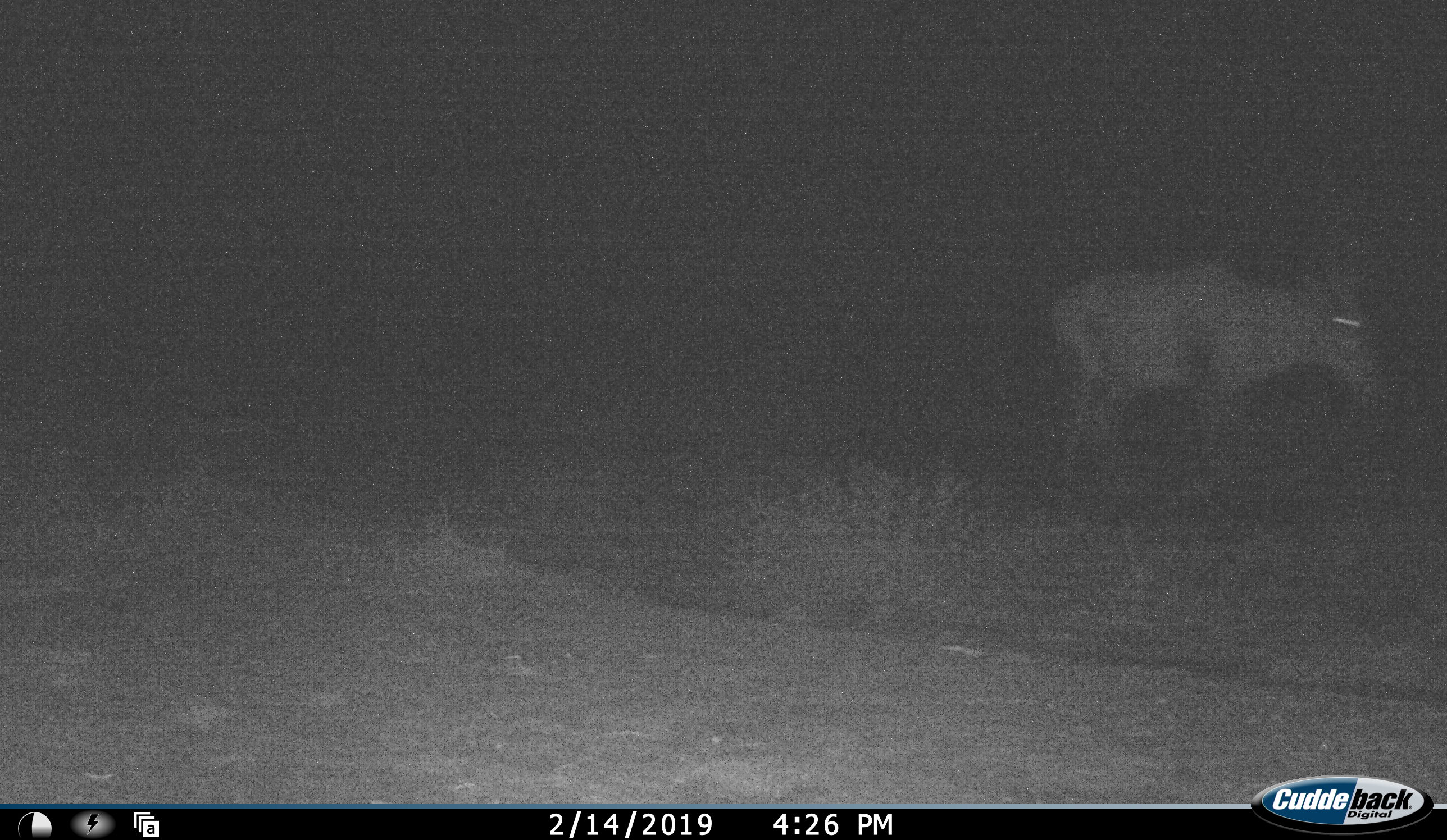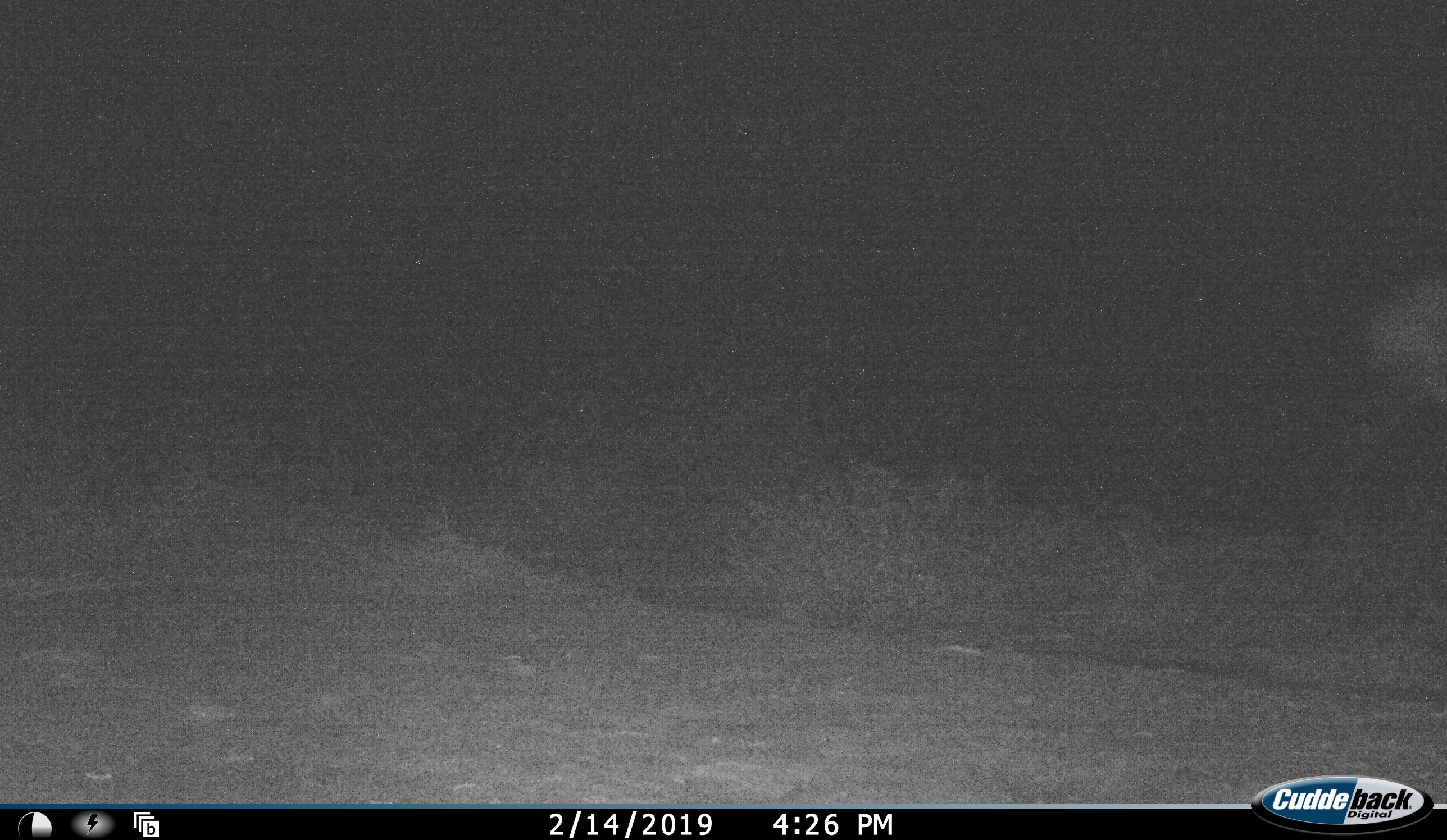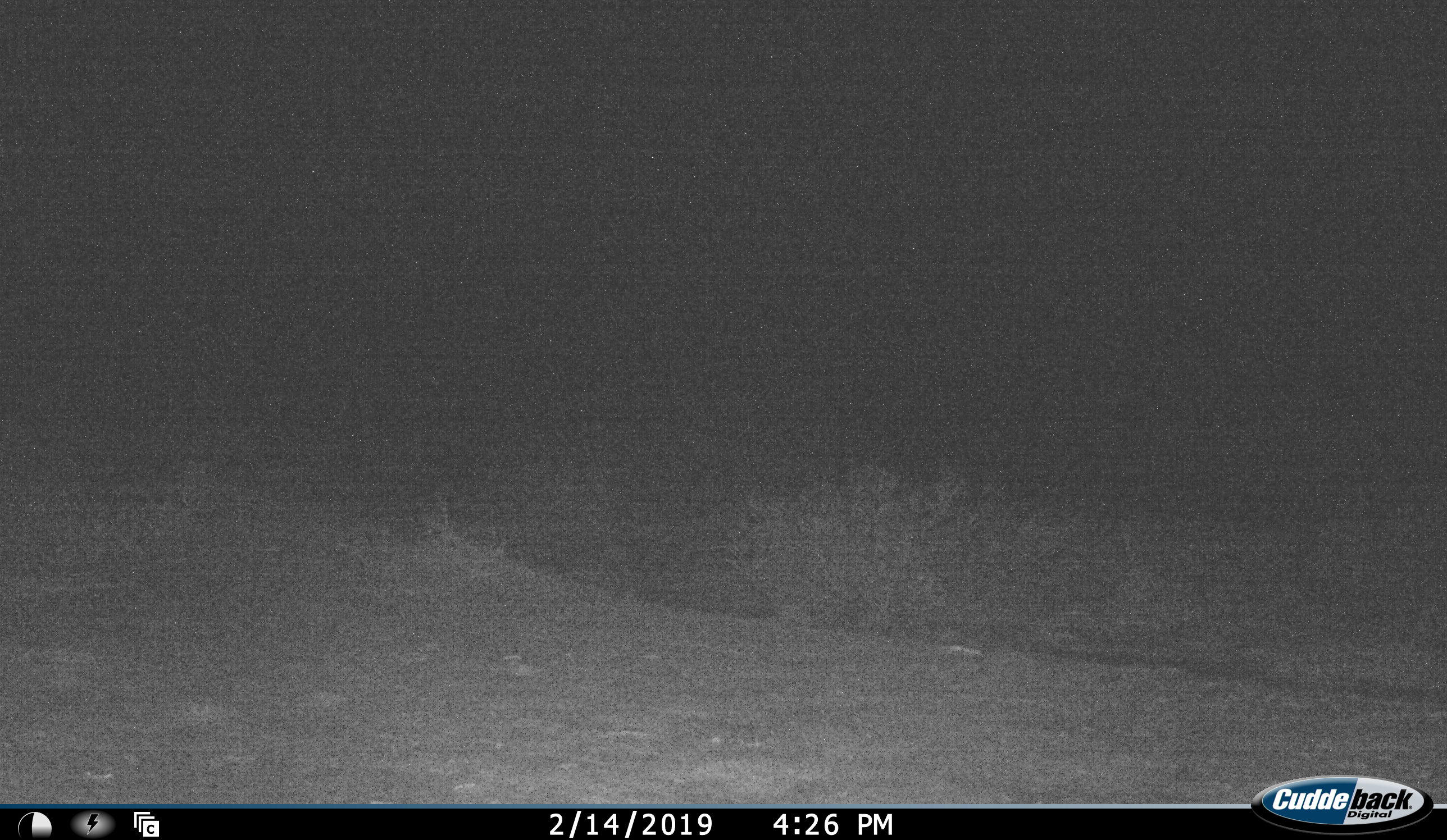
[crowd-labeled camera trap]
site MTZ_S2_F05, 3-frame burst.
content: unidentified animal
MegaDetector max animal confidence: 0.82